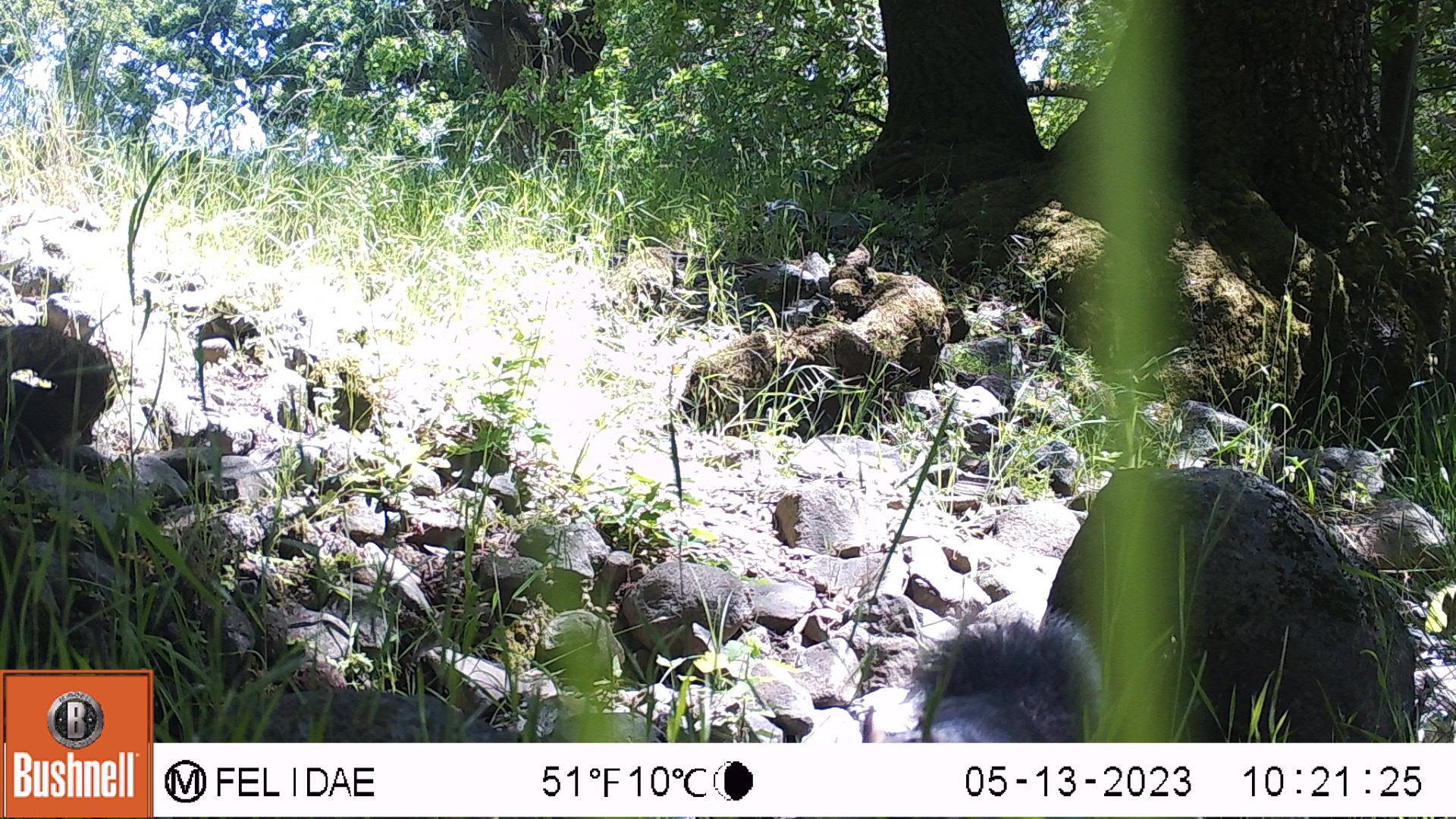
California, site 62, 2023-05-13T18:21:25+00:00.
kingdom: Animalia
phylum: Chordata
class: Mammalia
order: Rodentia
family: Sciuridae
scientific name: Sciuridae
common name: squirrel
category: unknown squirrel